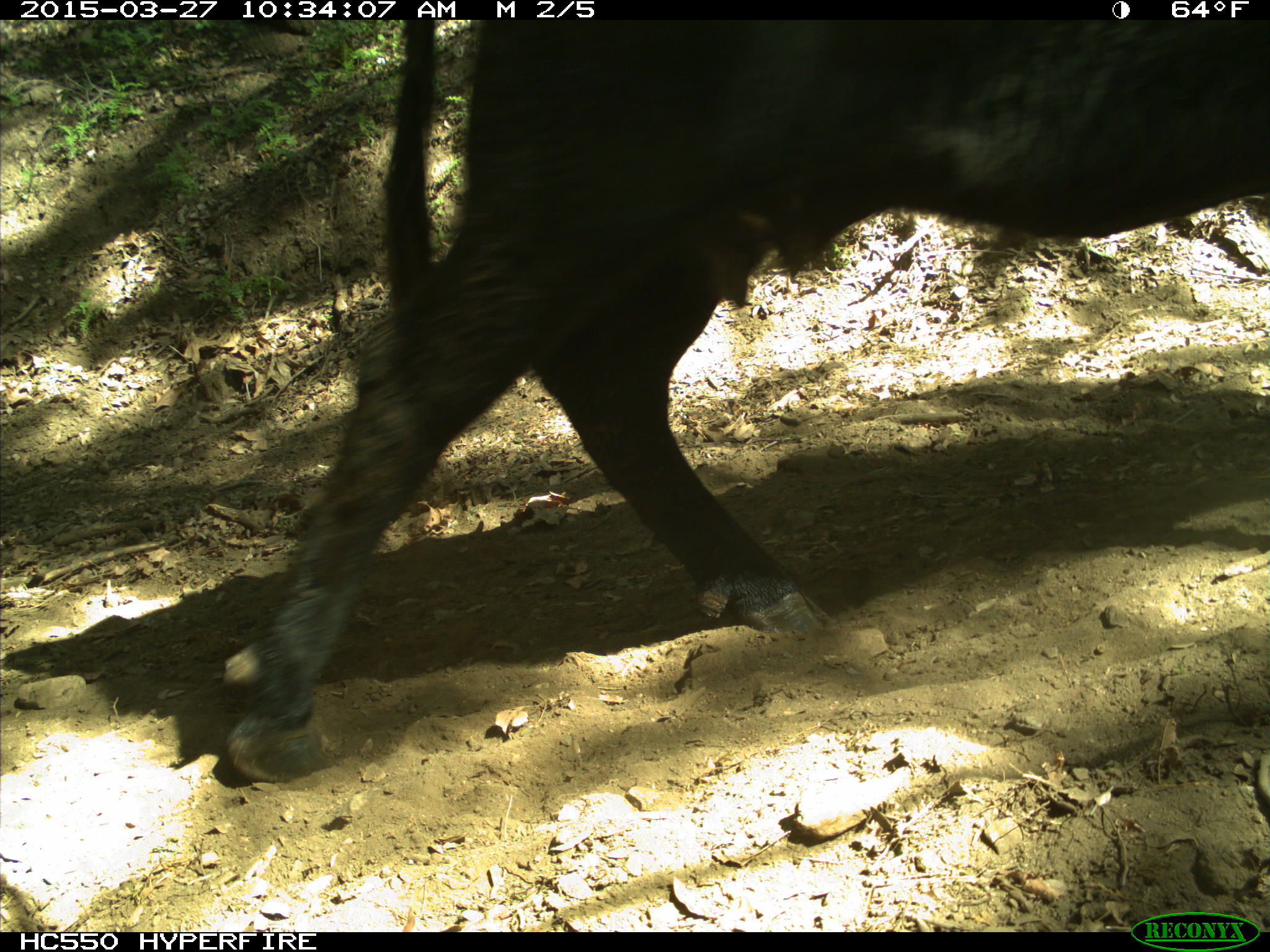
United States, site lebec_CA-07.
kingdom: Animalia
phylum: Chordata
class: Mammalia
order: Artiodactyla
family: Bovidae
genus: Bos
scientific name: Bos taurus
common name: domestic cow